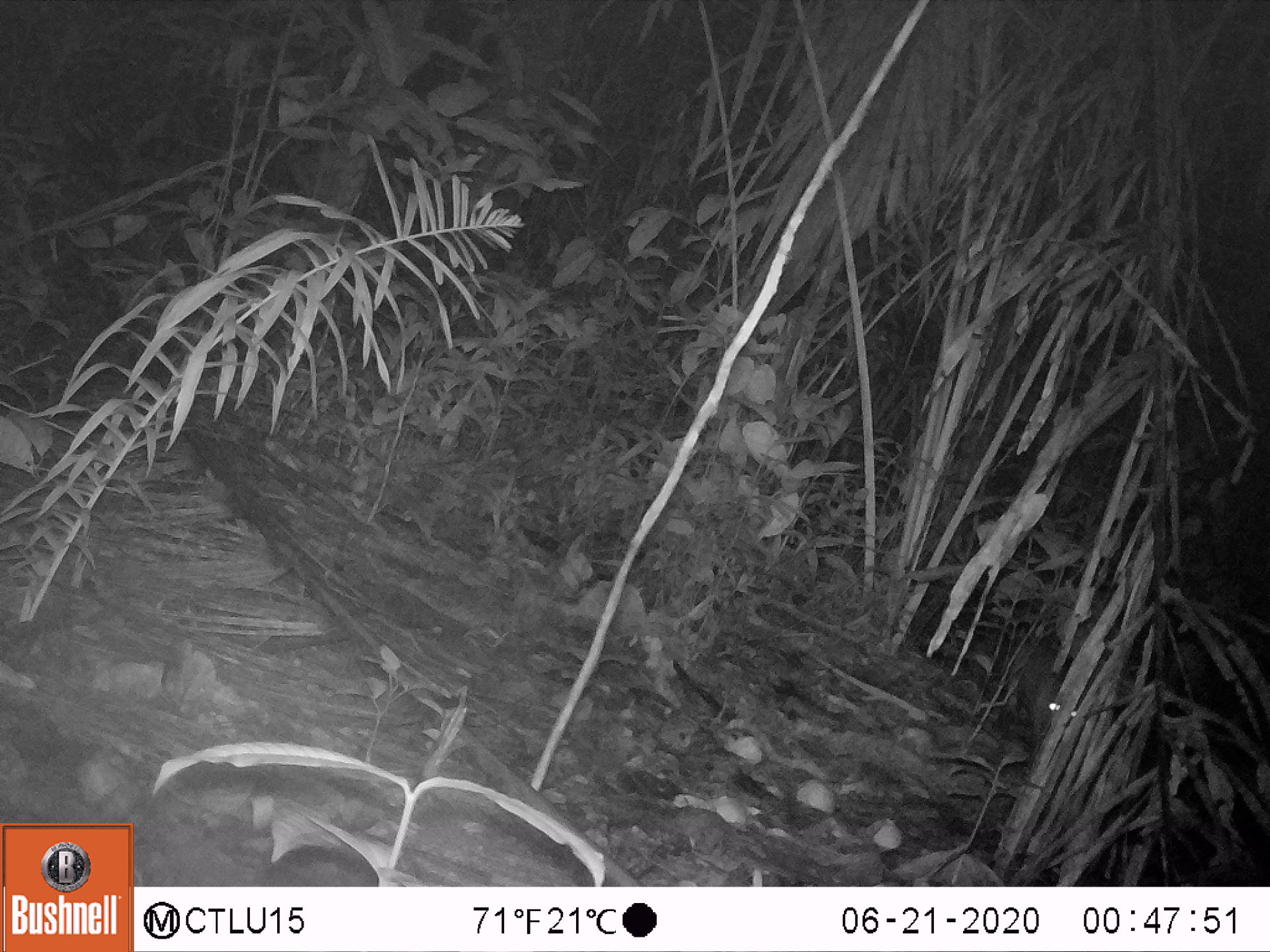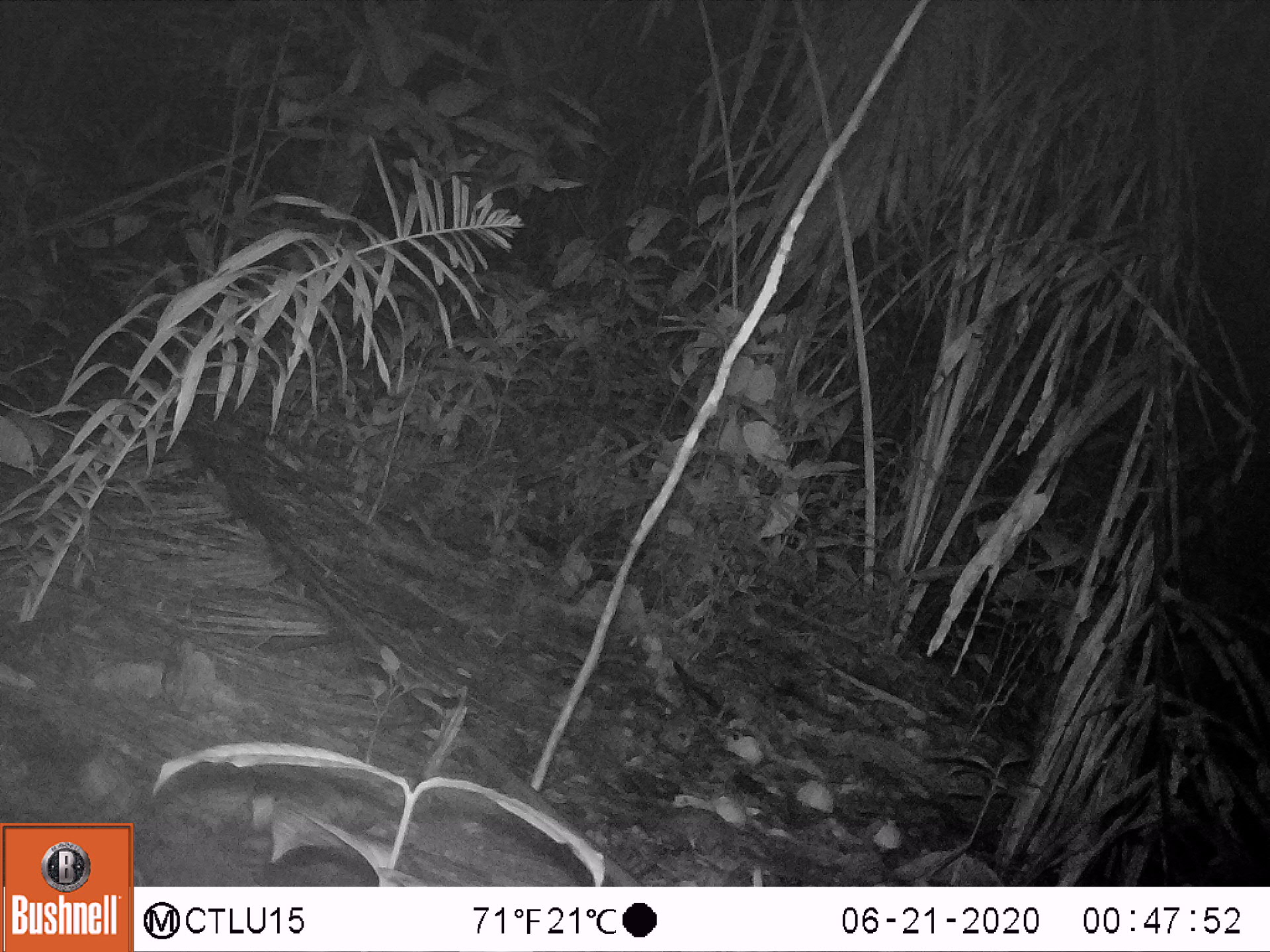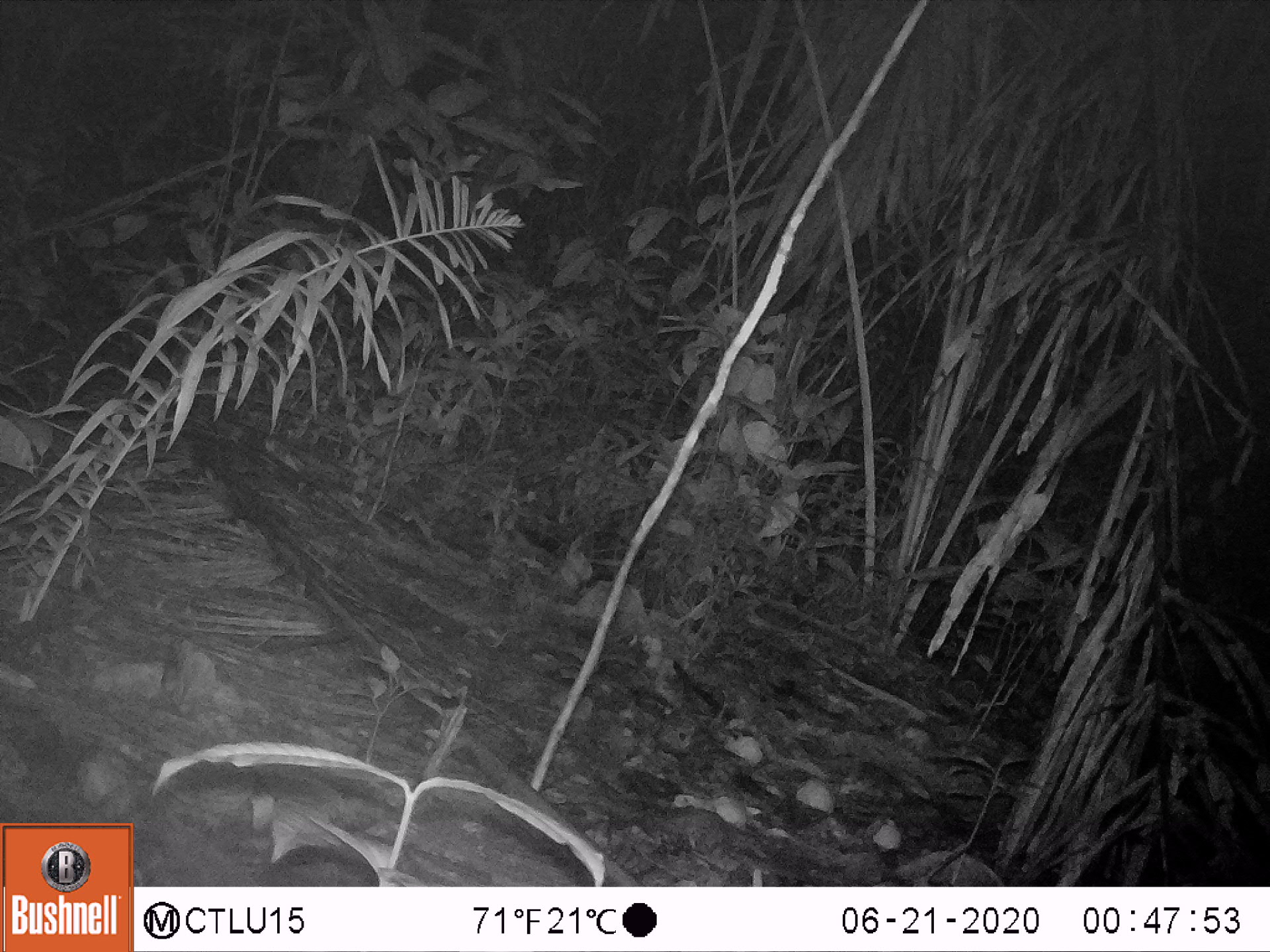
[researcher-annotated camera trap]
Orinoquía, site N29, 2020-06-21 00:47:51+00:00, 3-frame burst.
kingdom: Animalia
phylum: Chordata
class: Mammalia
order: Rodentia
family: Cuniculidae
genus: Cuniculus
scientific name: Cuniculus paca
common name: spotted paca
Spotted paca (Cuniculus paca).